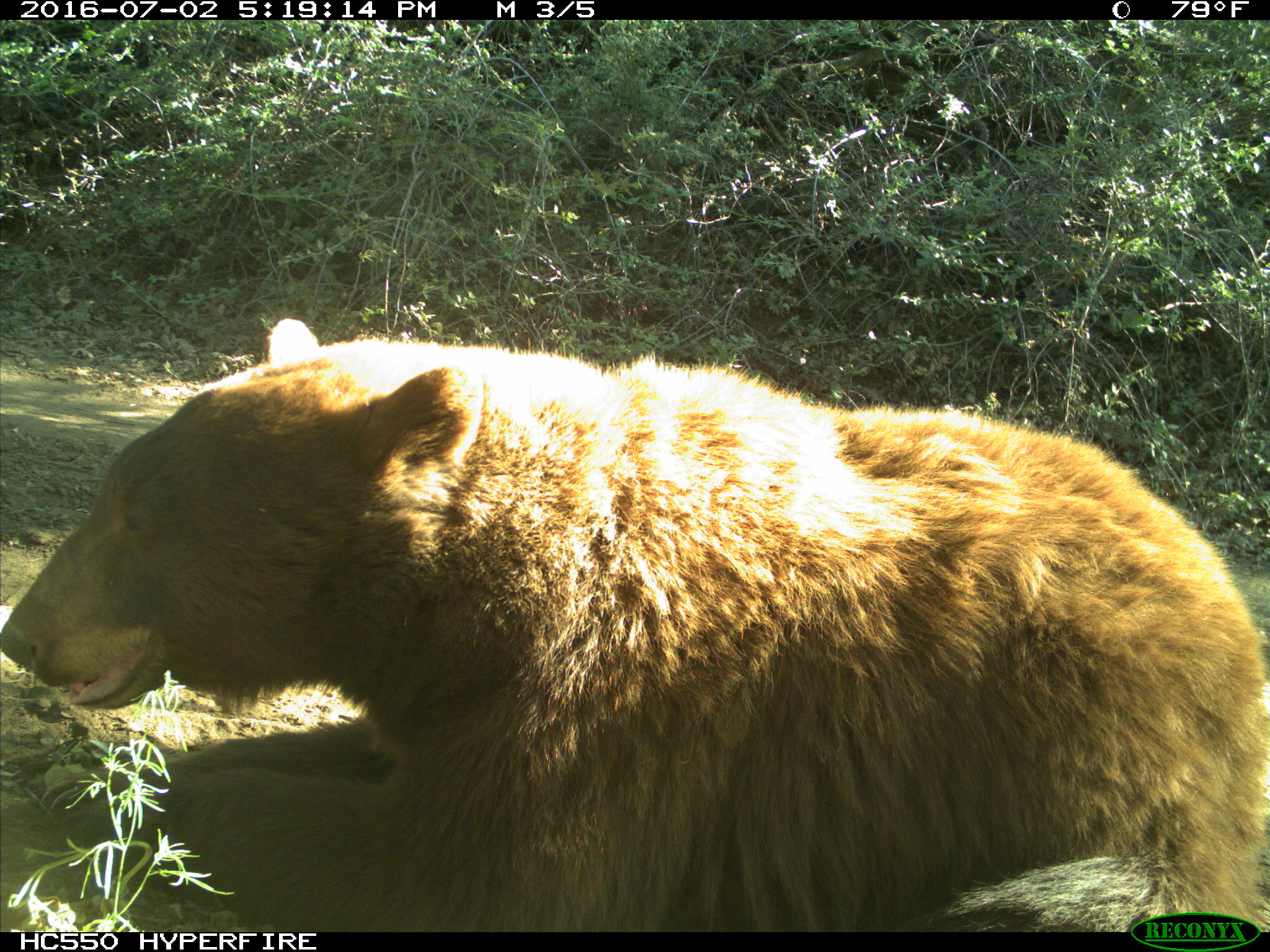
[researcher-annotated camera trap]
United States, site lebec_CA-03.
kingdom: Animalia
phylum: Chordata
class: Mammalia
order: Carnivora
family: Ursidae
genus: Ursus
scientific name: Ursus americanus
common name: american black bear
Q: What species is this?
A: Ursus americanus (american black bear).